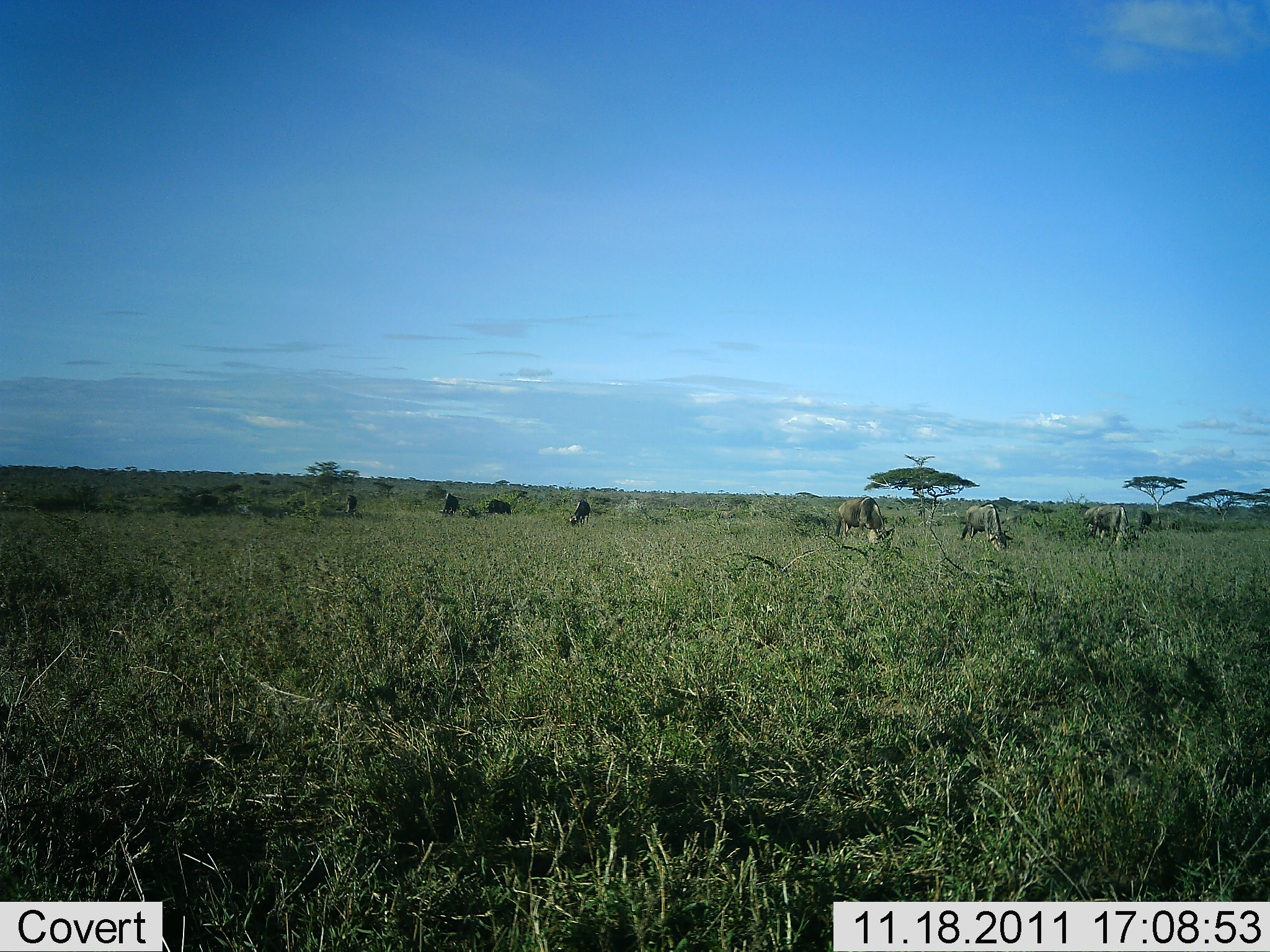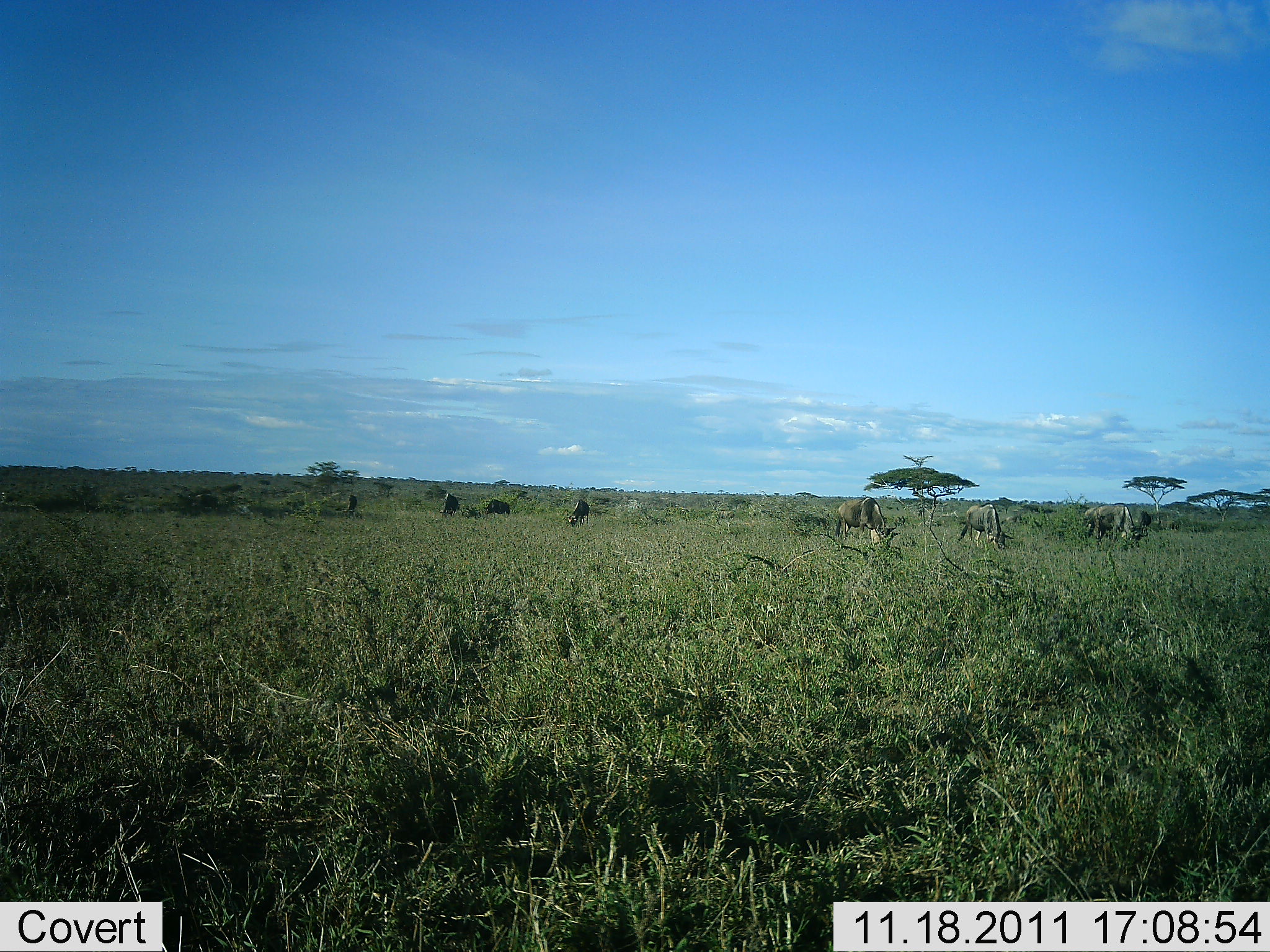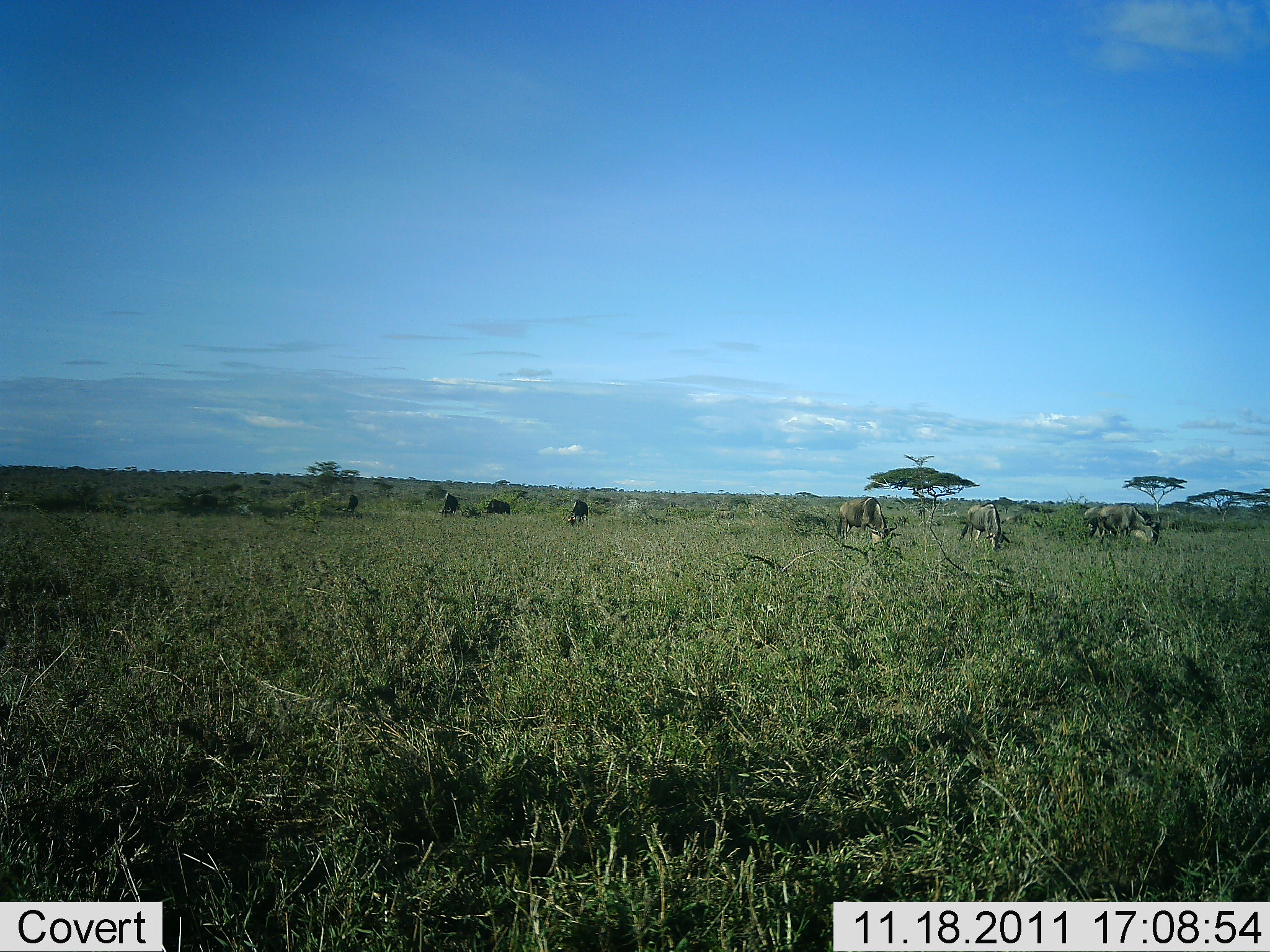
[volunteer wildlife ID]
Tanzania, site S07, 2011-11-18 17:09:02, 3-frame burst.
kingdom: Animalia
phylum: Chordata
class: Mammalia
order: Artiodactyla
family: Bovidae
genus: Connochaetes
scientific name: Connochaetes taurinus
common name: blue wildebeest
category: wildebeest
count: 7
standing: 25%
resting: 0%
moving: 0%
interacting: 0%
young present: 0%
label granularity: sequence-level